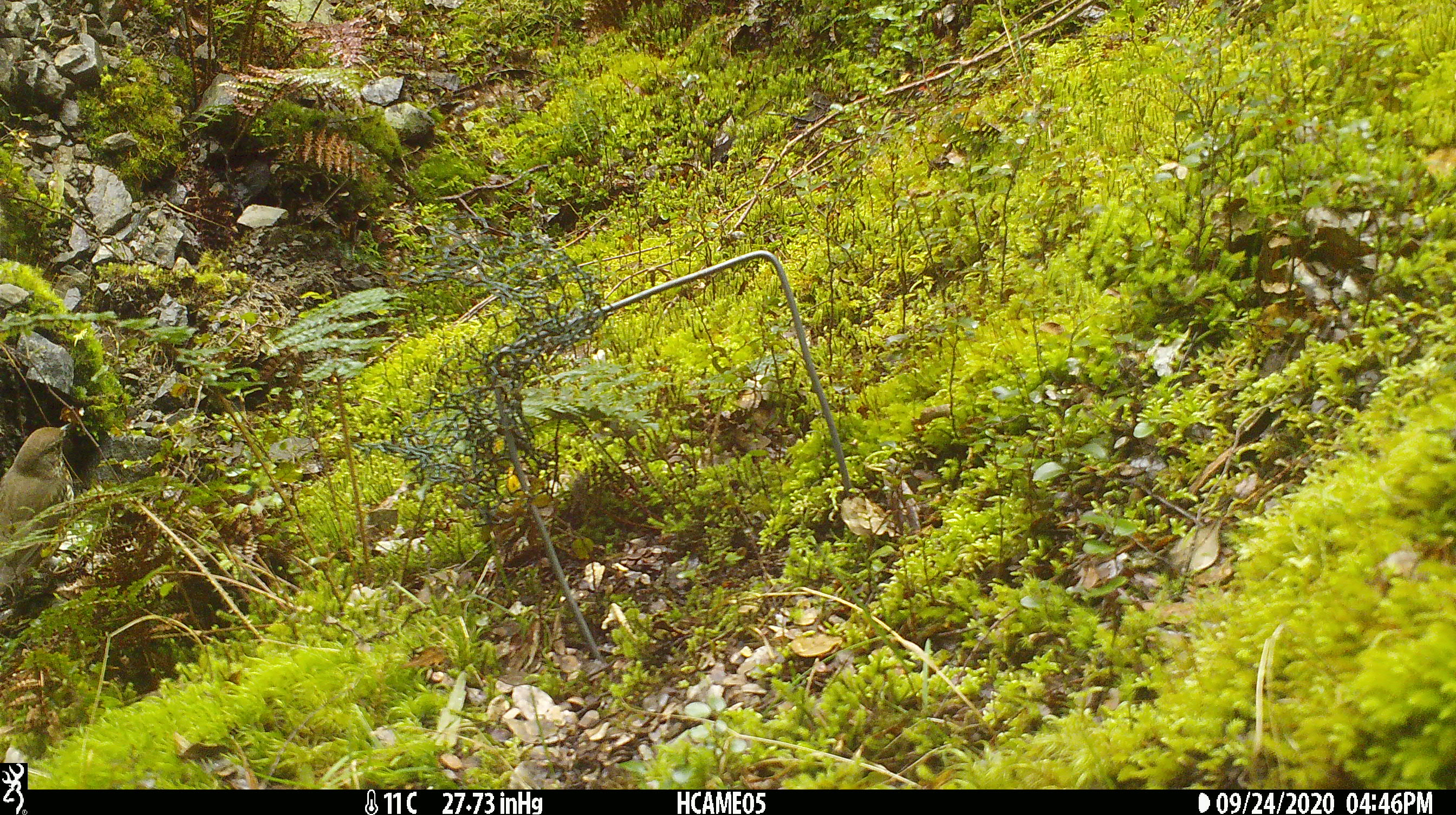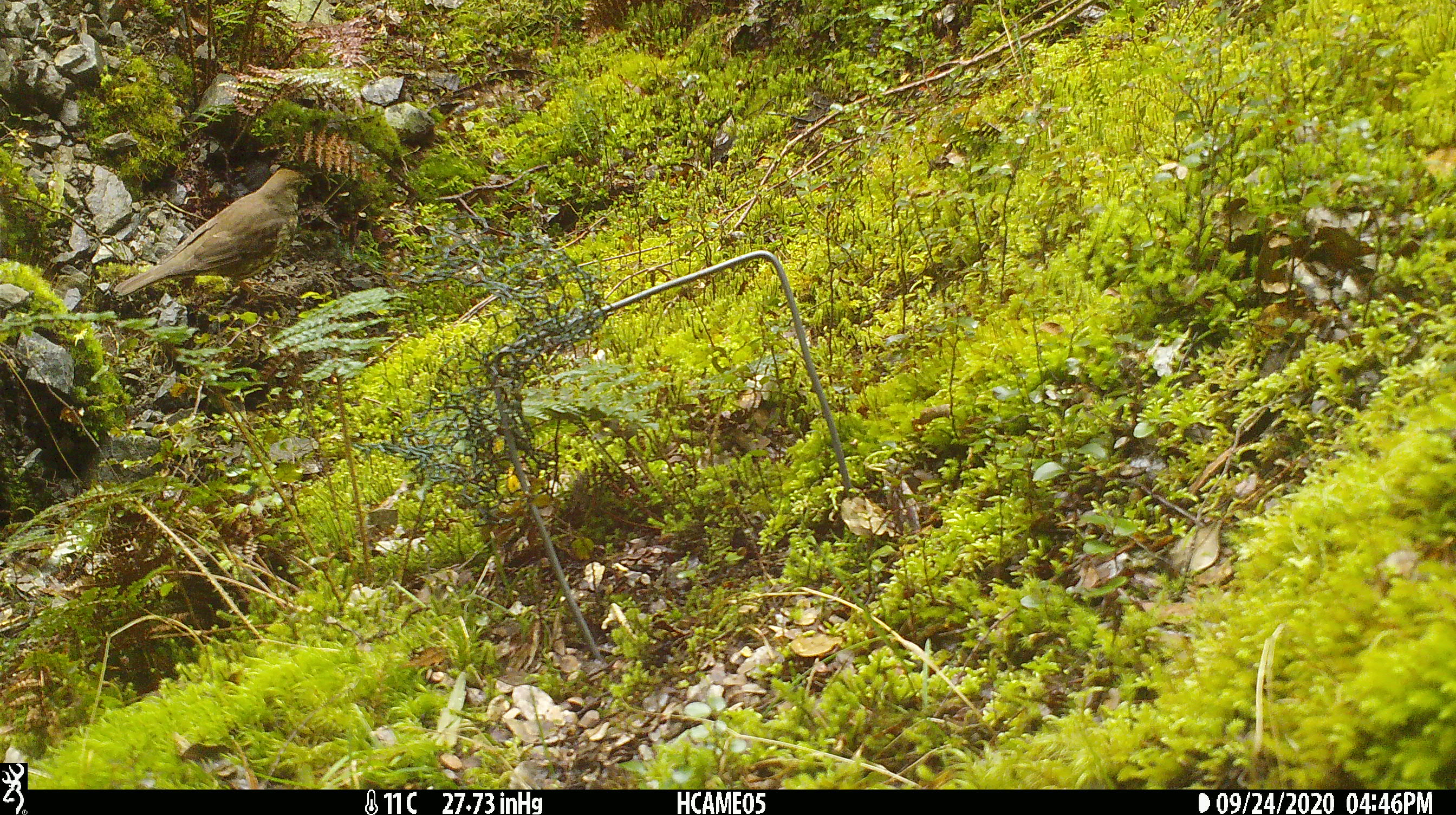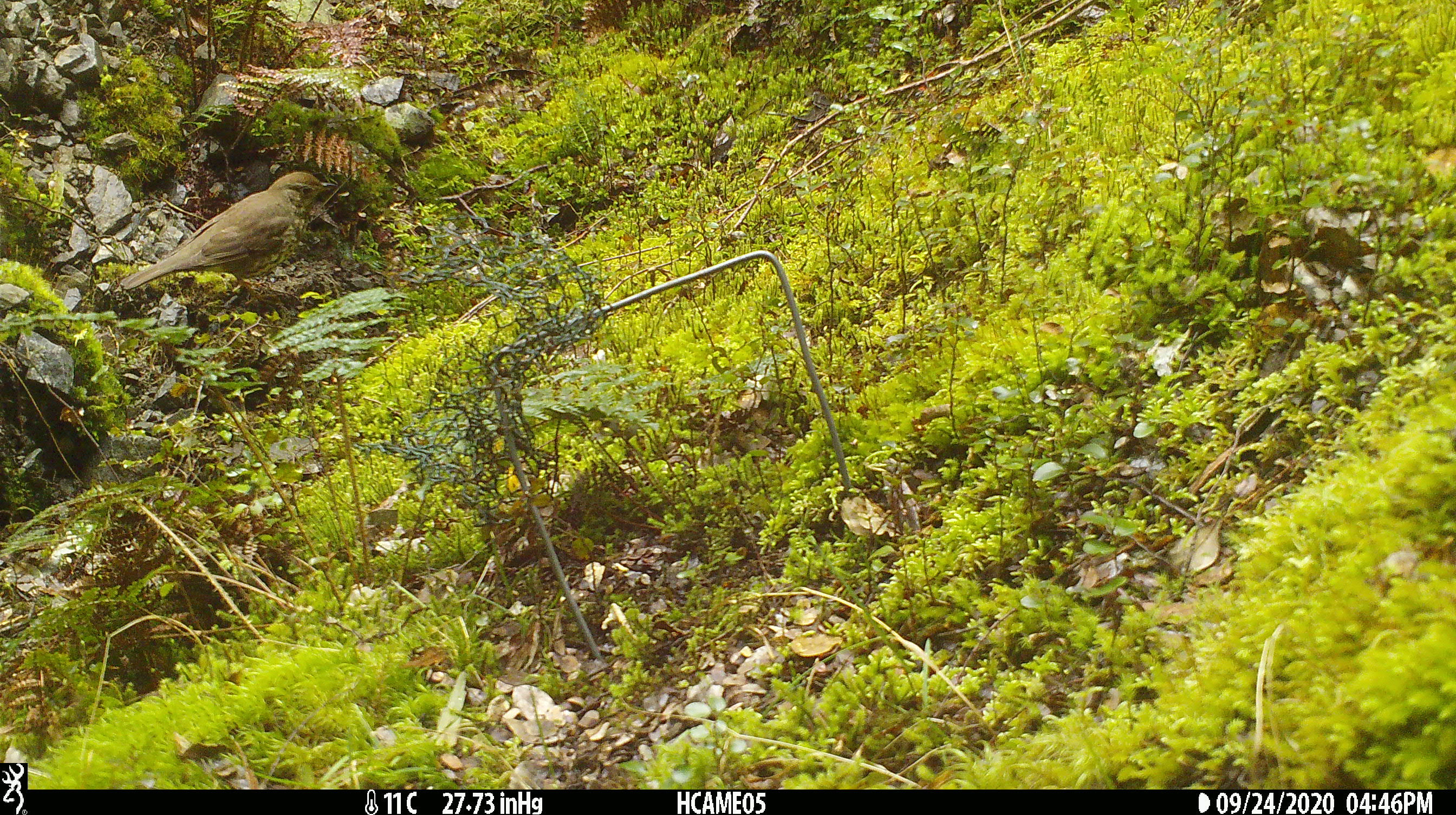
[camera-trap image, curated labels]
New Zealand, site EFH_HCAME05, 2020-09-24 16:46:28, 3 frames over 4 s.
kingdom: Animalia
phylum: Chordata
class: Aves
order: Passeriformes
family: Turdidae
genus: Turdus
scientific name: Turdus philomelos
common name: song thrush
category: thrush